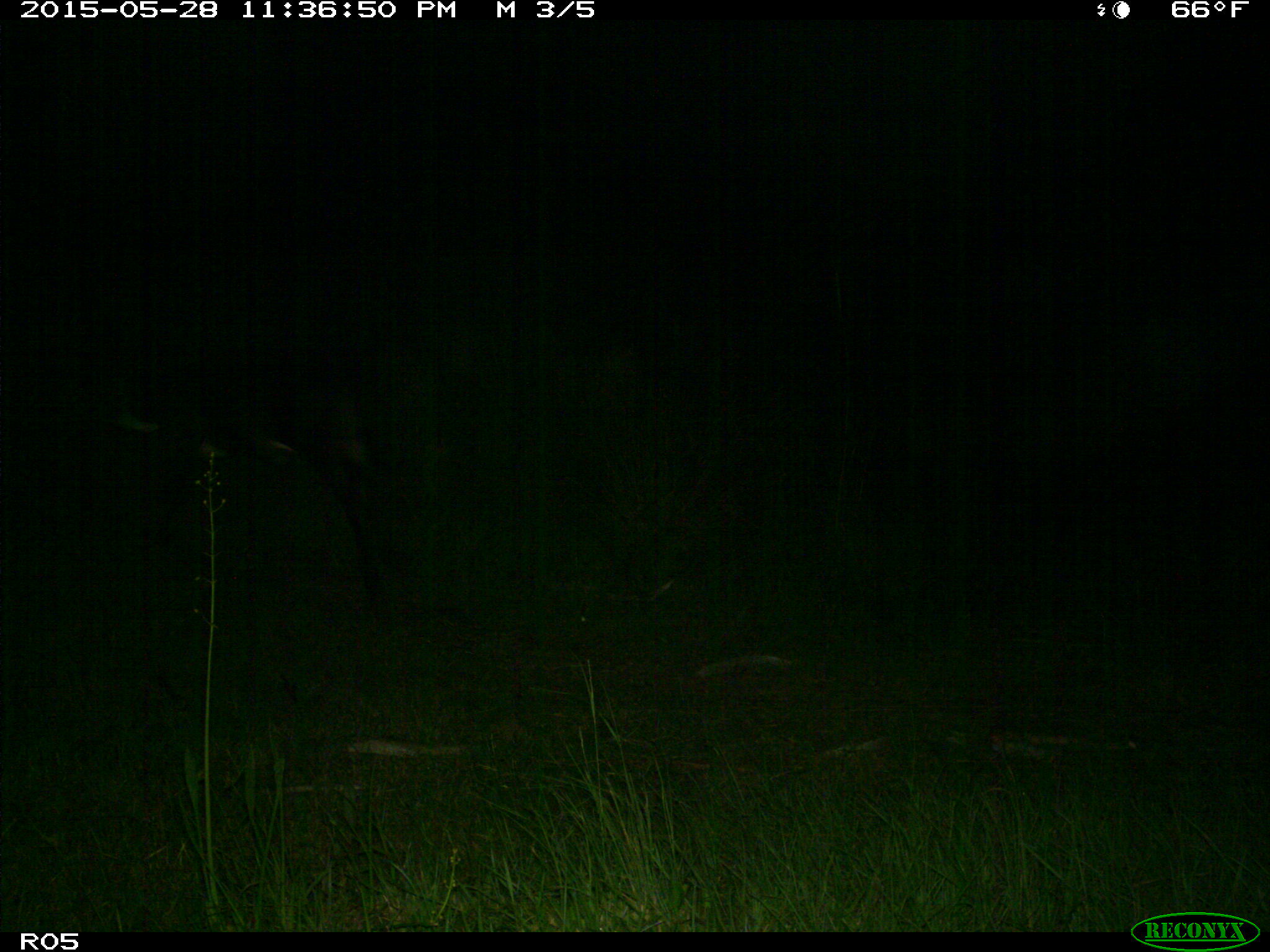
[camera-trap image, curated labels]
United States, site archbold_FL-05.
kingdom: Animalia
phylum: Chordata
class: Mammalia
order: Artiodactyla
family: Bovidae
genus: Bos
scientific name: Bos taurus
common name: domestic cow